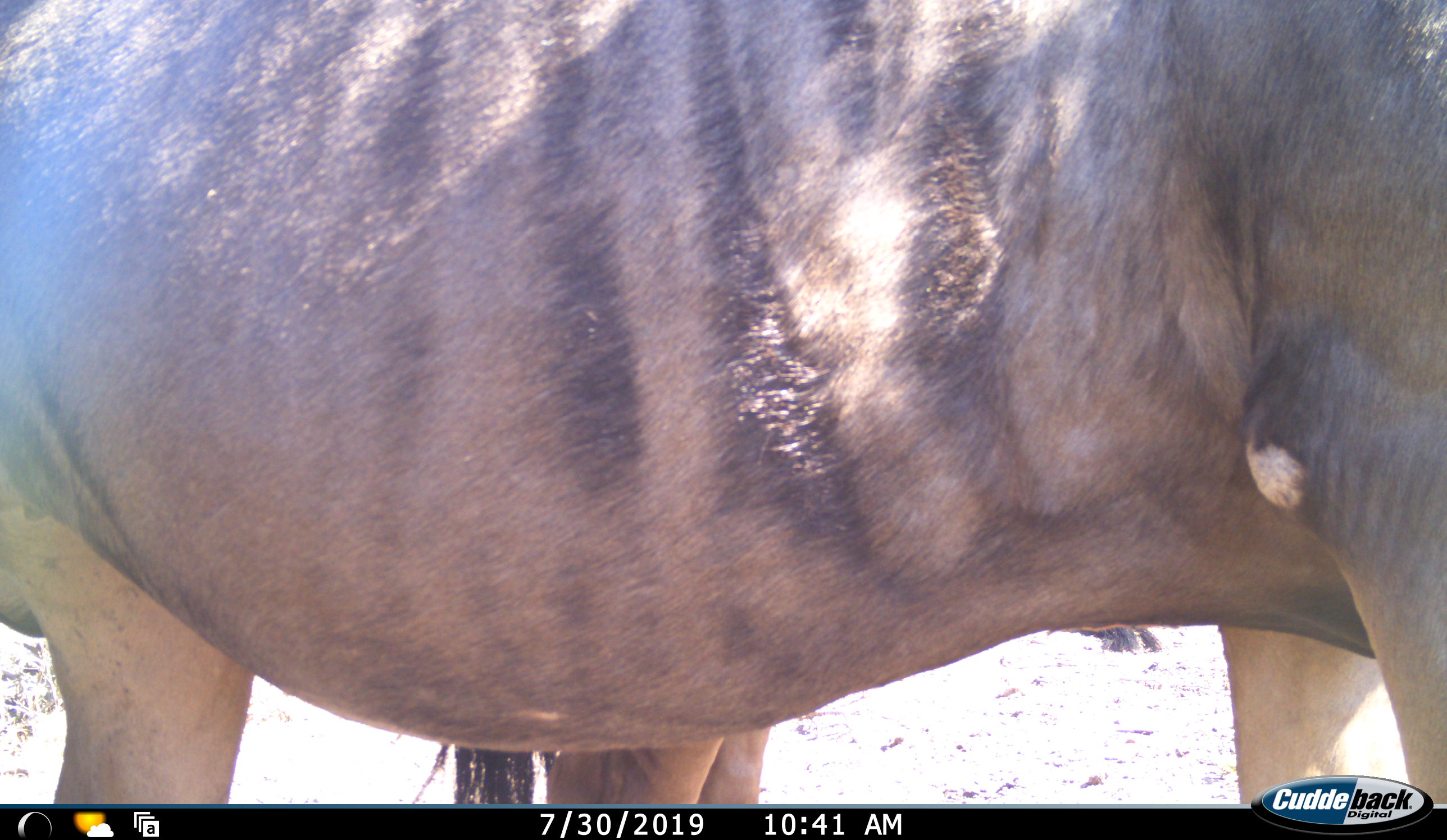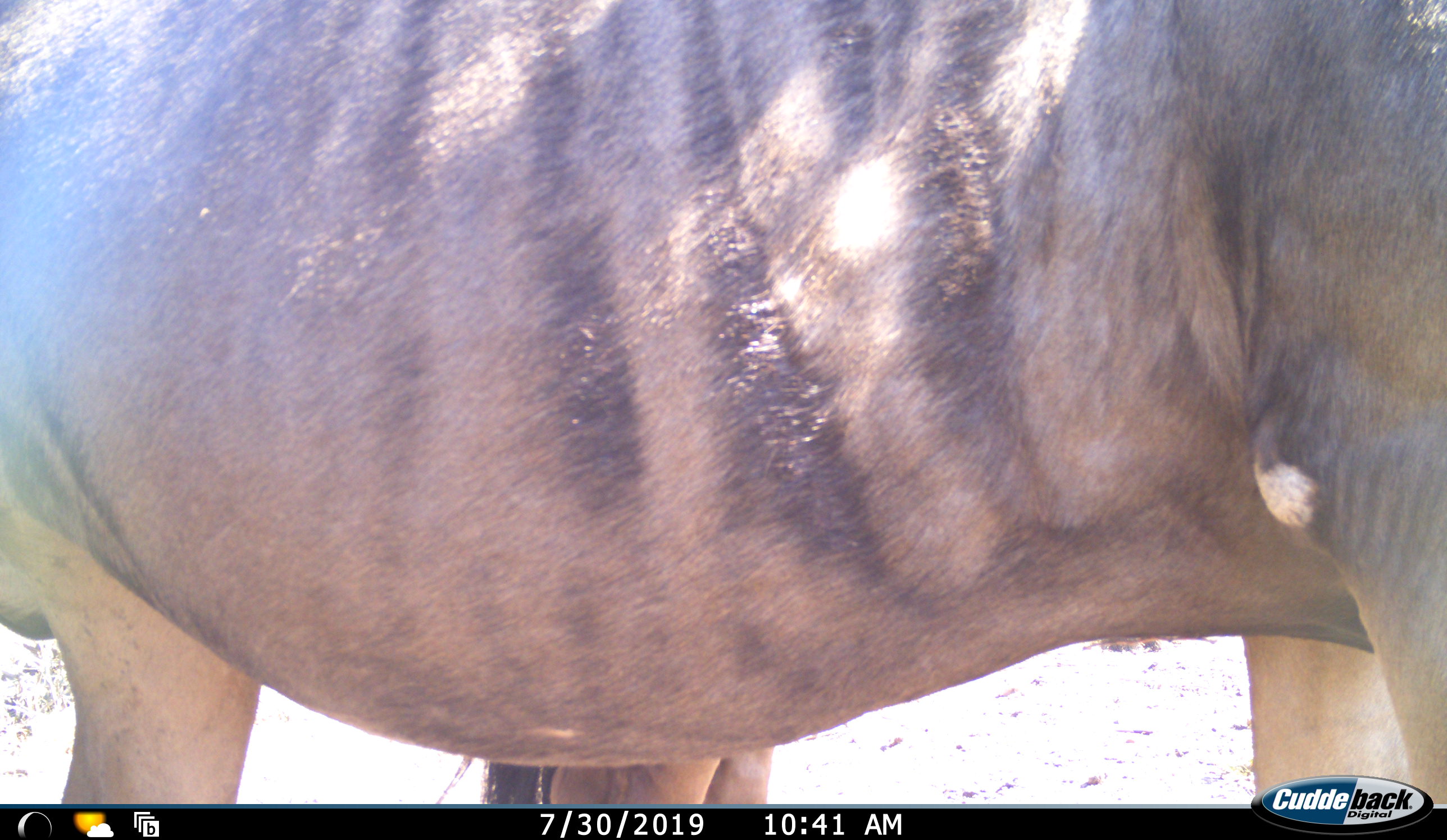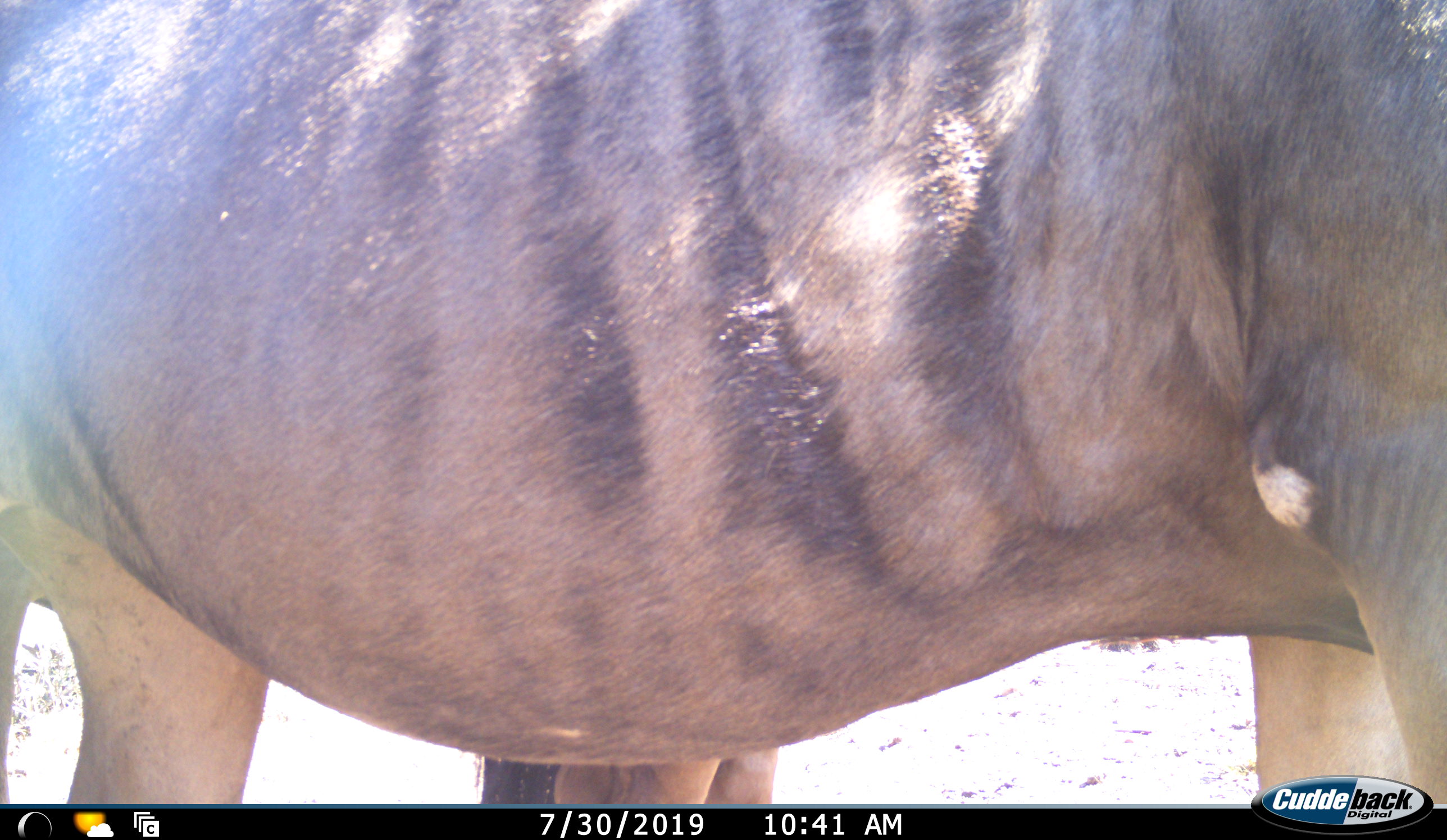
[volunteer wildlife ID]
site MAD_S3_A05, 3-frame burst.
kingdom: Animalia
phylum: Chordata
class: Mammalia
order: Artiodactyla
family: Bovidae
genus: Connochaetes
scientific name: Connochaetes taurinus taurinus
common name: blue wildebeest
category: wildebeestblue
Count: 1.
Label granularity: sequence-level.